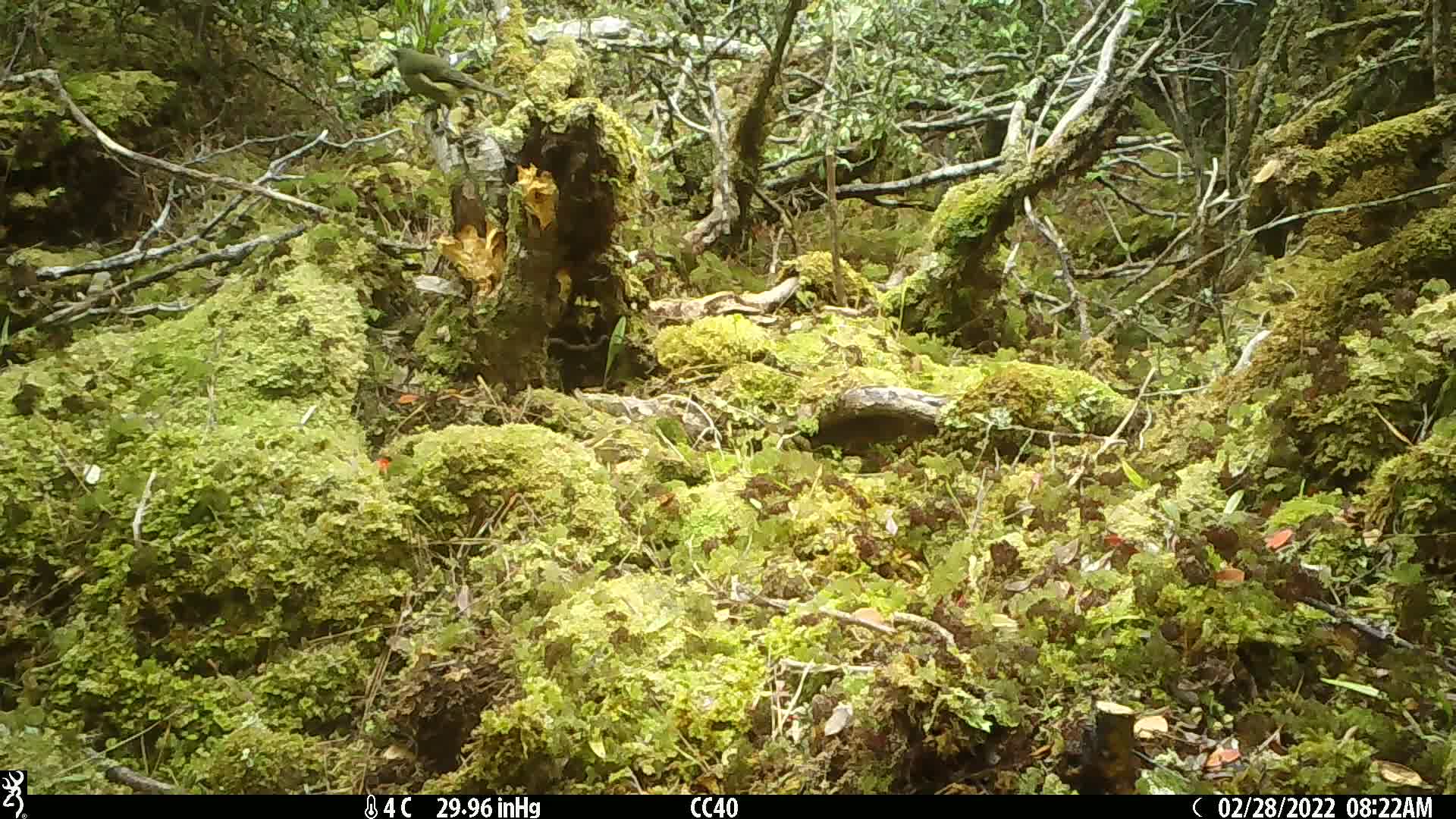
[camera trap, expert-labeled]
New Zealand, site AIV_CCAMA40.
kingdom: Animalia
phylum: Chordata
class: Aves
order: Passeriformes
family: Meliphagidae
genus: Anthornis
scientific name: Anthornis melanura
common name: new zealand bellbird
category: bellbird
Bellbird (new zealand bellbird) (Anthornis melanura).